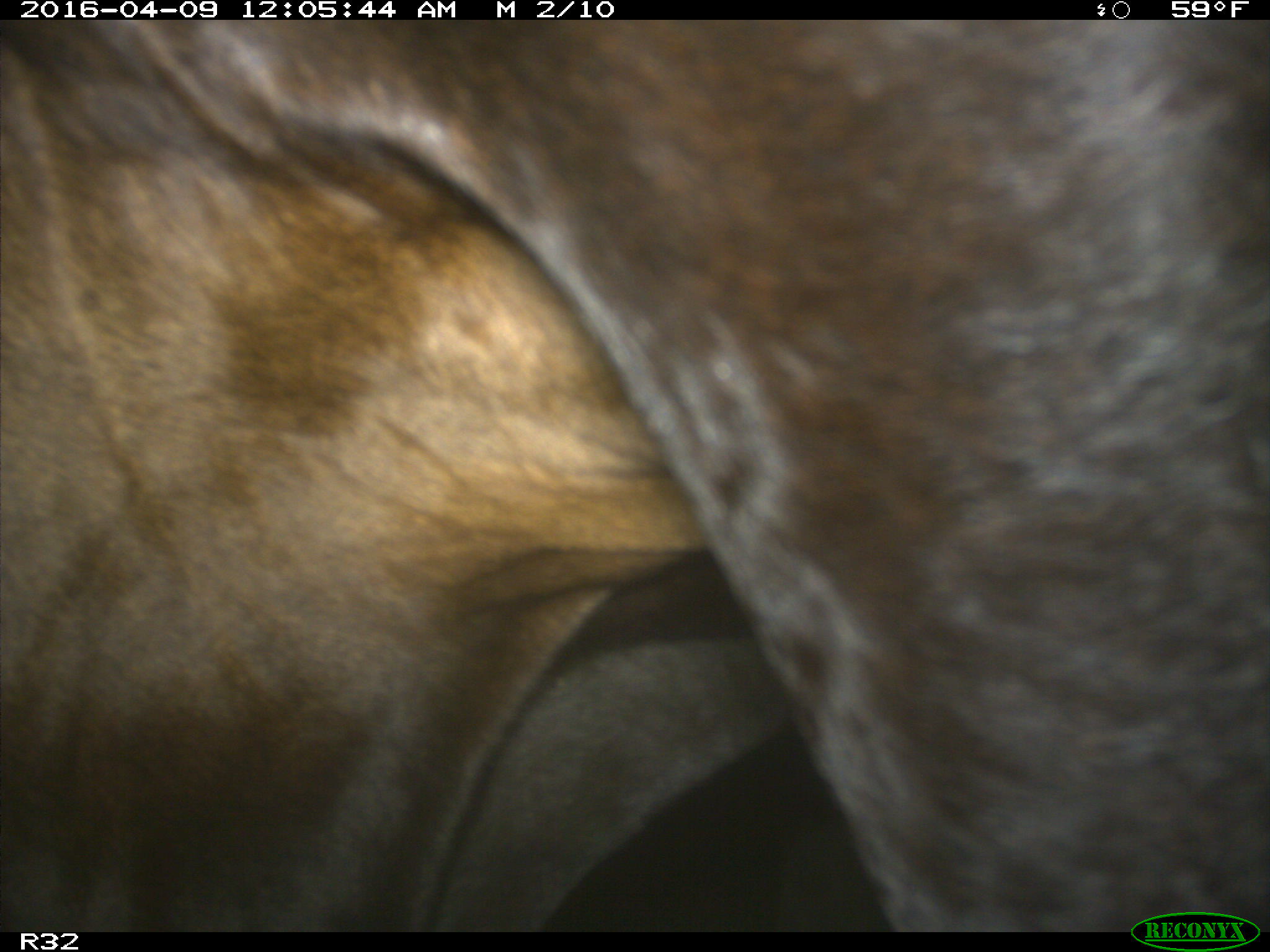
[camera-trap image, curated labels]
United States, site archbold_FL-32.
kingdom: Animalia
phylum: Chordata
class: Mammalia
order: Artiodactyla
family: Bovidae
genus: Bos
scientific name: Bos taurus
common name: domestic cow